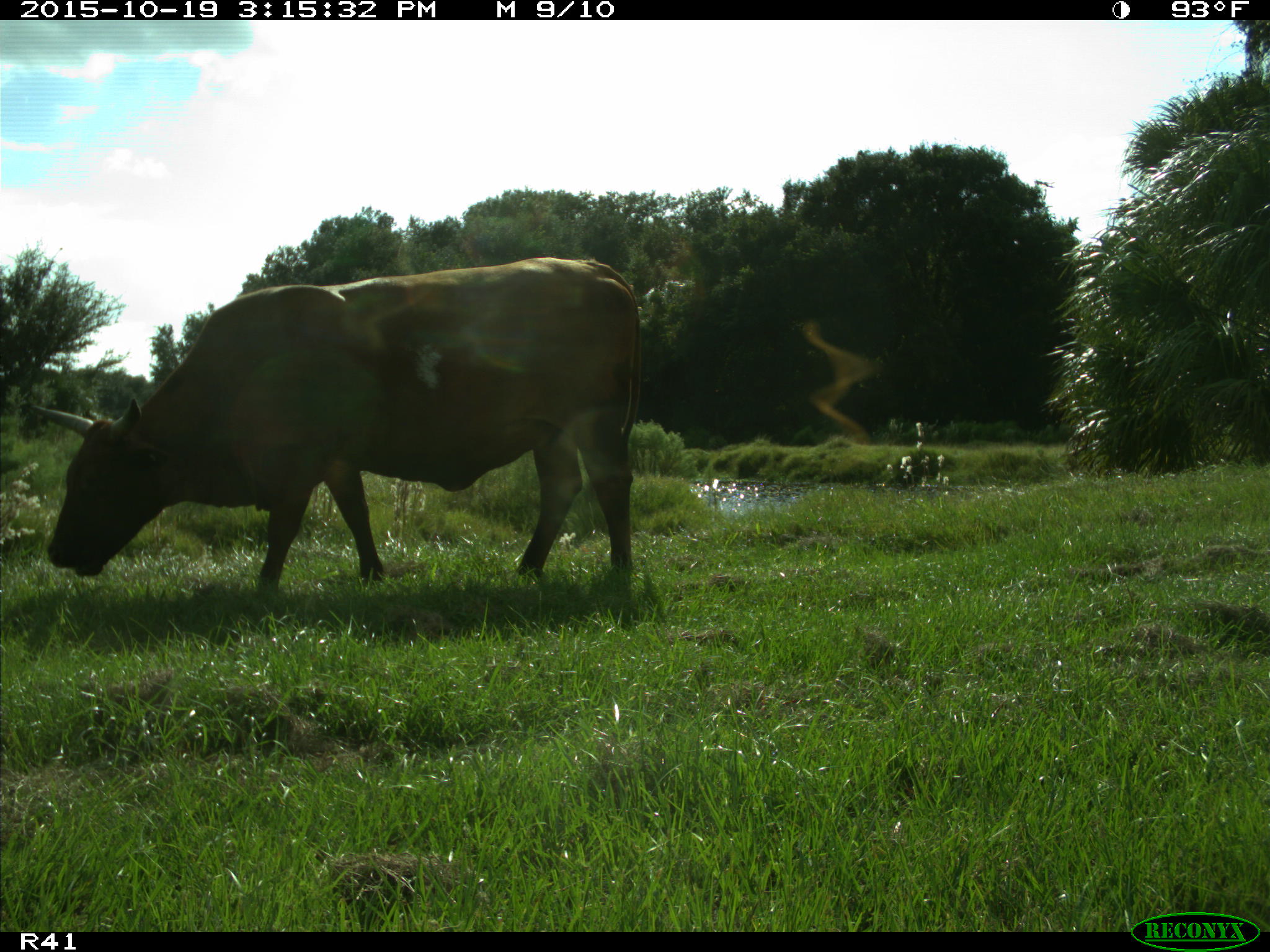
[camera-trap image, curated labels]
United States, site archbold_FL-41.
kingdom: Animalia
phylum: Chordata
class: Mammalia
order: Artiodactyla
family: Bovidae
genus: Bos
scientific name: Bos taurus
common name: domestic cow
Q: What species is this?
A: Bos taurus (domestic cow).